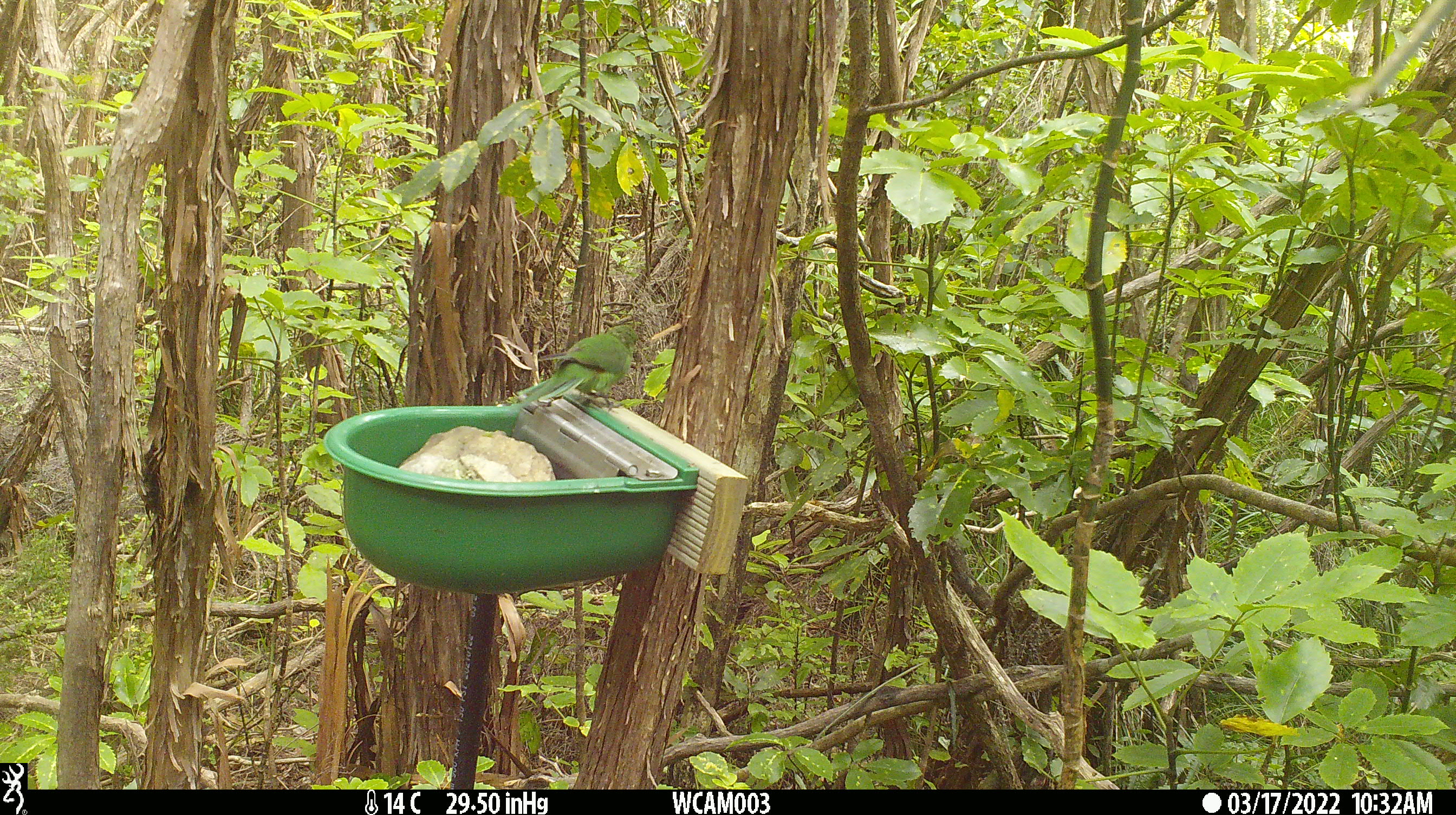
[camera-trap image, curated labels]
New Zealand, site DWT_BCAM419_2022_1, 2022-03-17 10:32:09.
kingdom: Animalia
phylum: Chordata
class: Aves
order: Psittaciformes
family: Psittaculidae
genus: Cyanoramphus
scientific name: Cyanoramphus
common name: parakeet